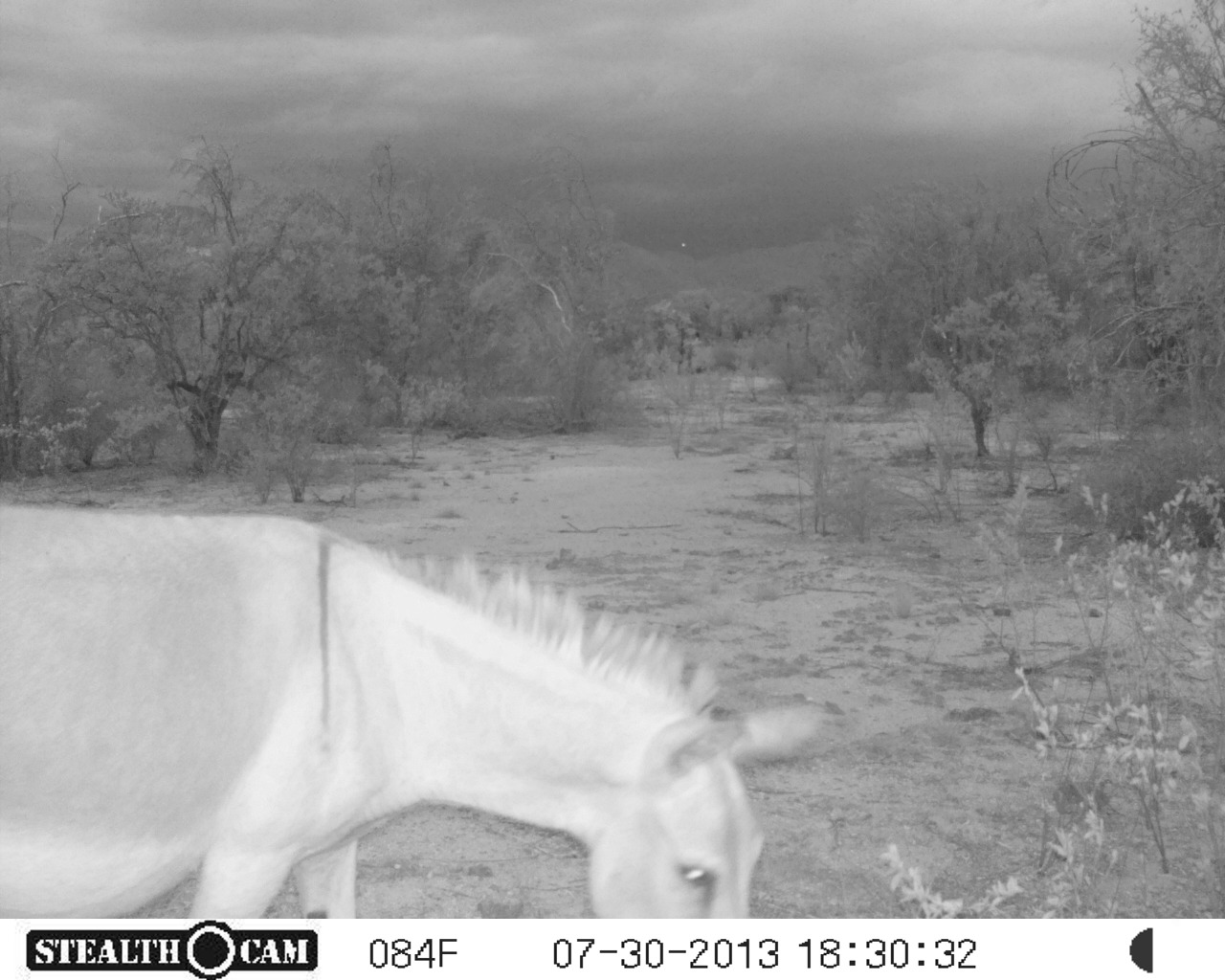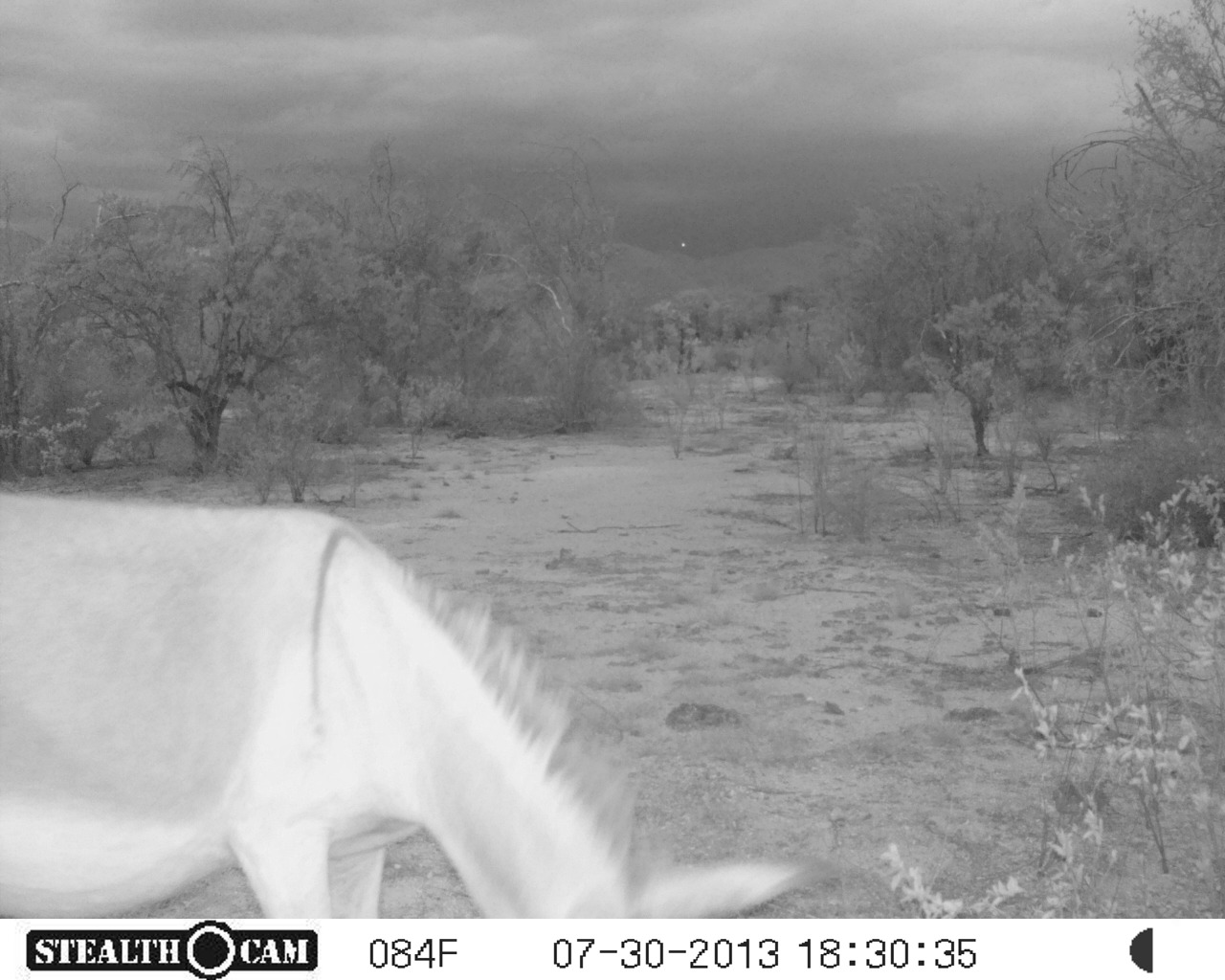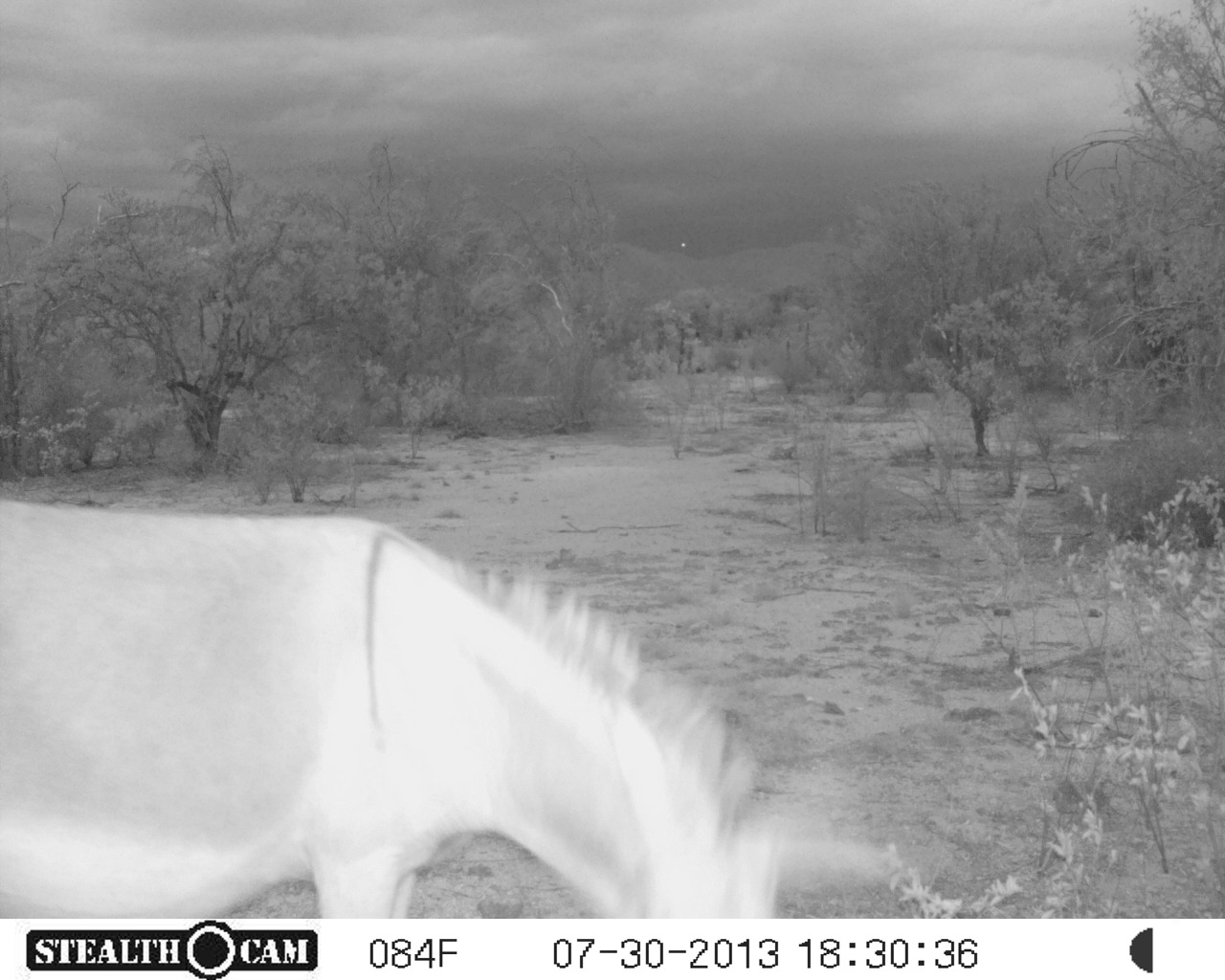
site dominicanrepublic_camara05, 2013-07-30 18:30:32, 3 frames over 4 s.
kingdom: Animalia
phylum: Chordata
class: Mammalia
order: Perissodactyla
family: Equidae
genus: Equus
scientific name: Equus asinus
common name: donkey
Donkey (Equus asinus).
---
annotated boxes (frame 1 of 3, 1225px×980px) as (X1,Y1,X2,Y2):
donkey: (0,507,834,922)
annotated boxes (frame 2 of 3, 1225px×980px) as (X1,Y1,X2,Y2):
donkey: (0,491,838,924)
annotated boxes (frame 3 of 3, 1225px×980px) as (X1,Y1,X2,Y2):
donkey: (0,508,790,925)